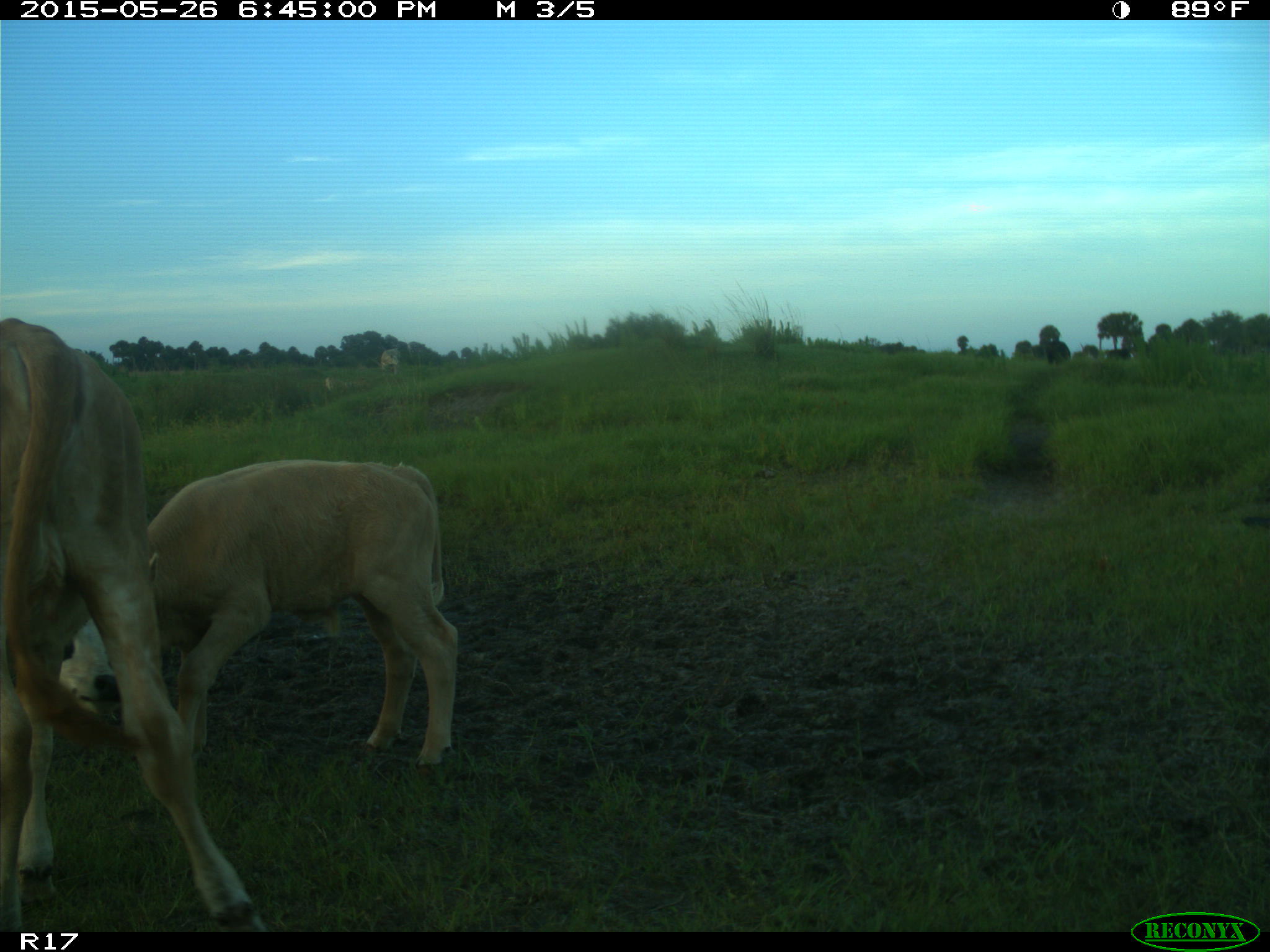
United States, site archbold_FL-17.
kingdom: Animalia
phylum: Chordata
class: Mammalia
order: Artiodactyla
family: Bovidae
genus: Bos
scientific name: Bos taurus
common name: domestic cow